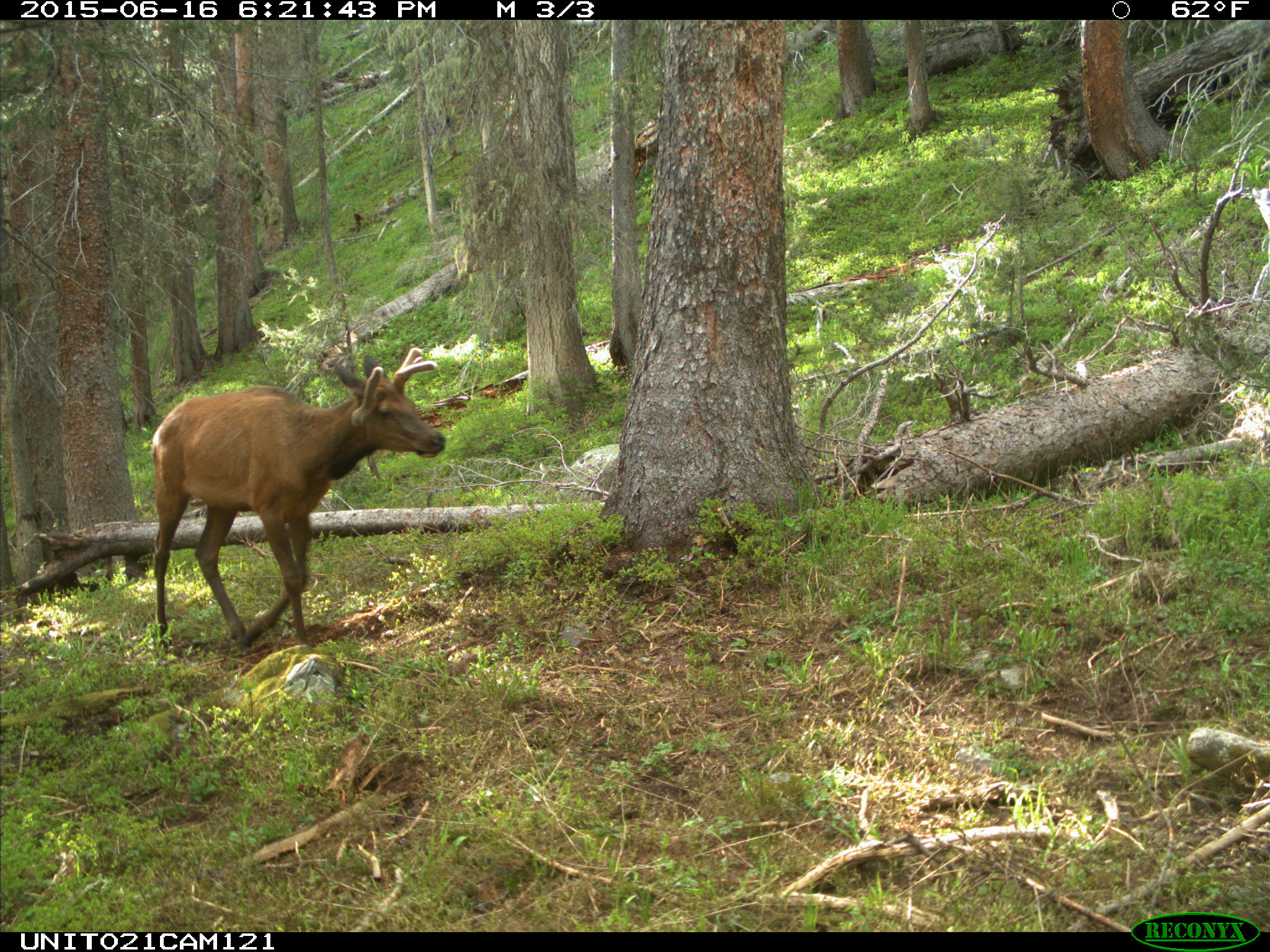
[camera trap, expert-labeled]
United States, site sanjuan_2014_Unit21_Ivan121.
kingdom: Animalia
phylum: Chordata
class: Mammalia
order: Artiodactyla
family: Cervidae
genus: Cervus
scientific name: Cervus elaphus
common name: red deer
Cervus elaphus (red deer).